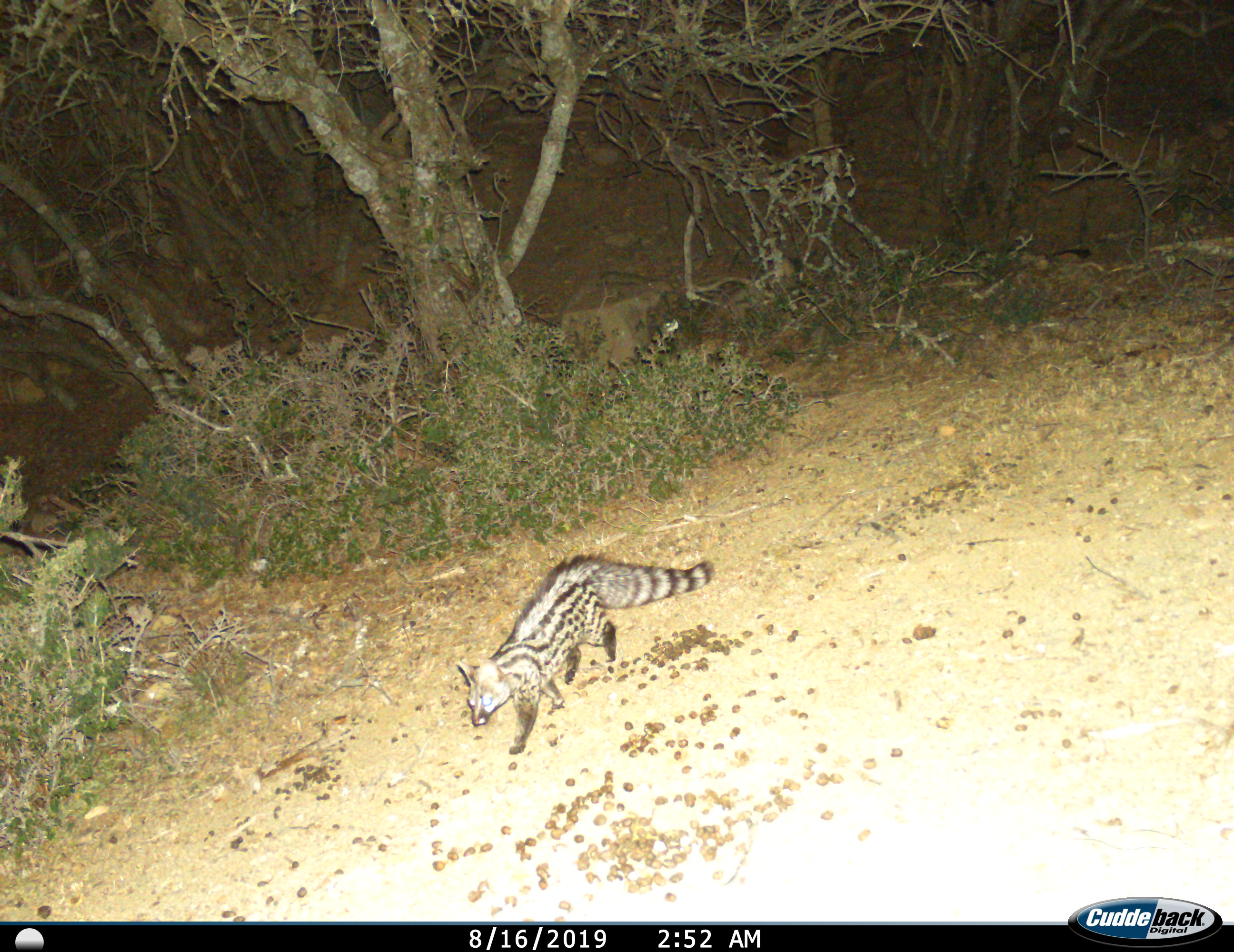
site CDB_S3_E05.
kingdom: Animalia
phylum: Chordata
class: Mammalia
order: Carnivora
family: Viverridae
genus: Genetta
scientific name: Genetta genetta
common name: small-spotted genet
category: genetcommonsmallspotted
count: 1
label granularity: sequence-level